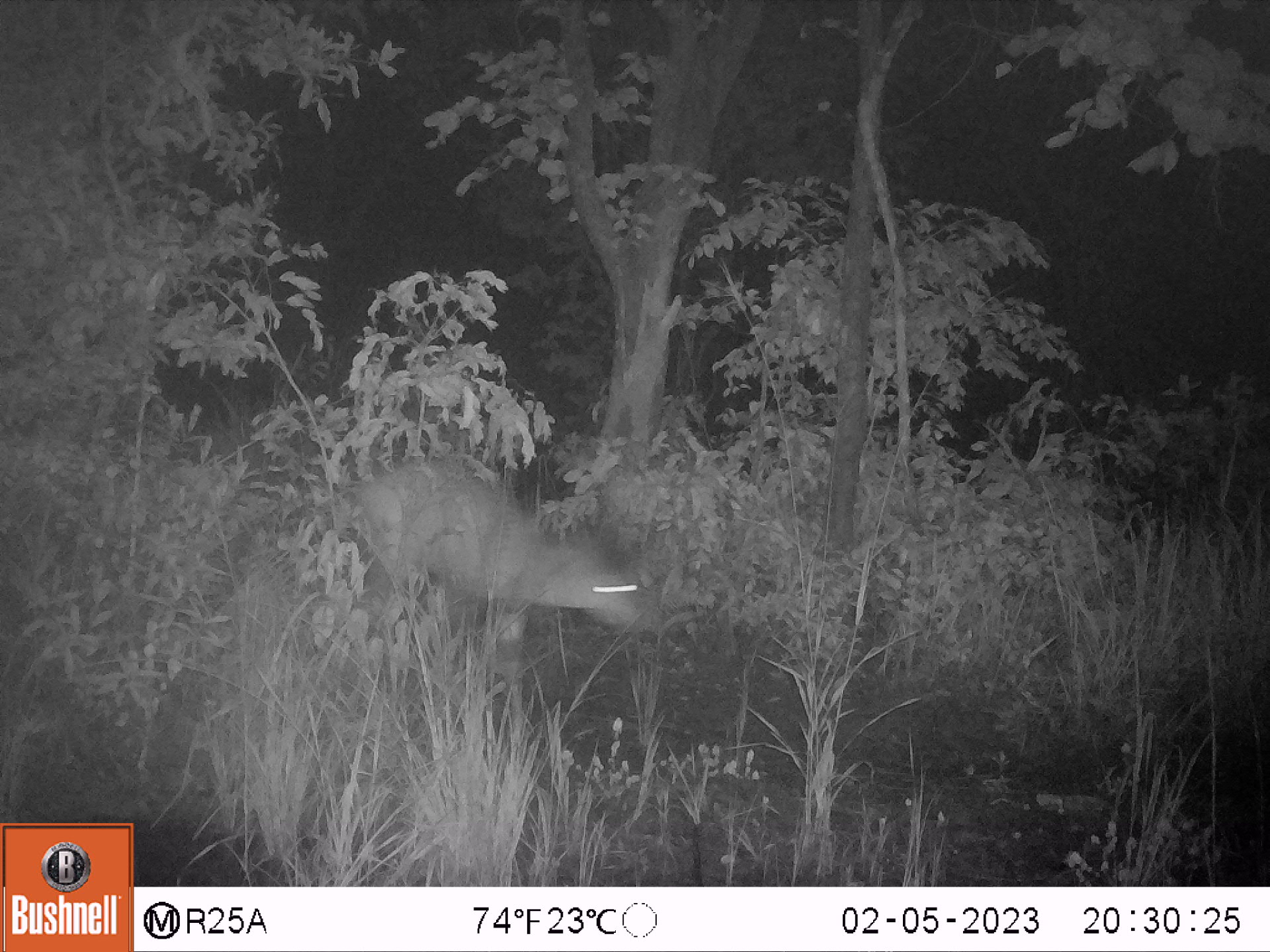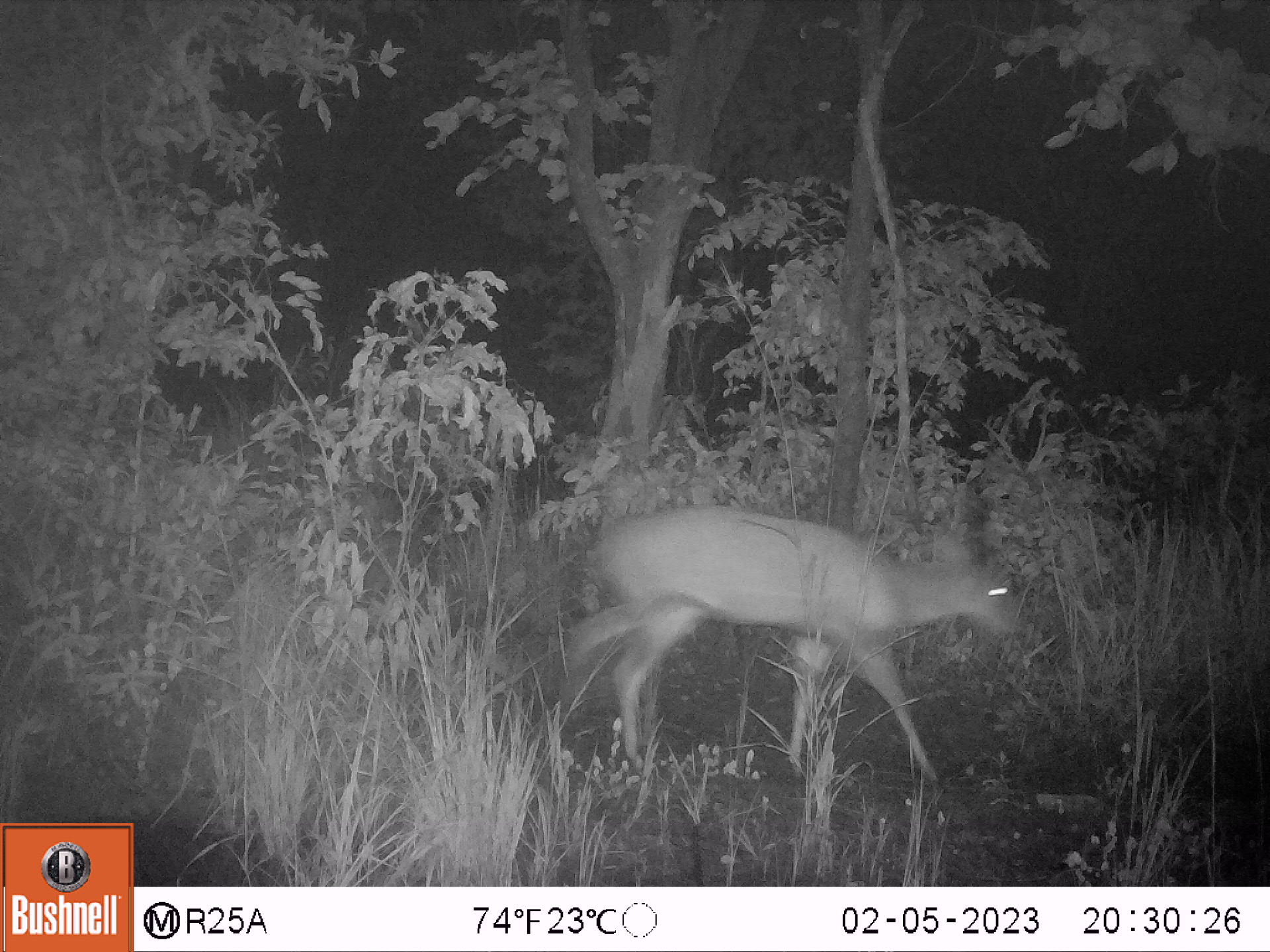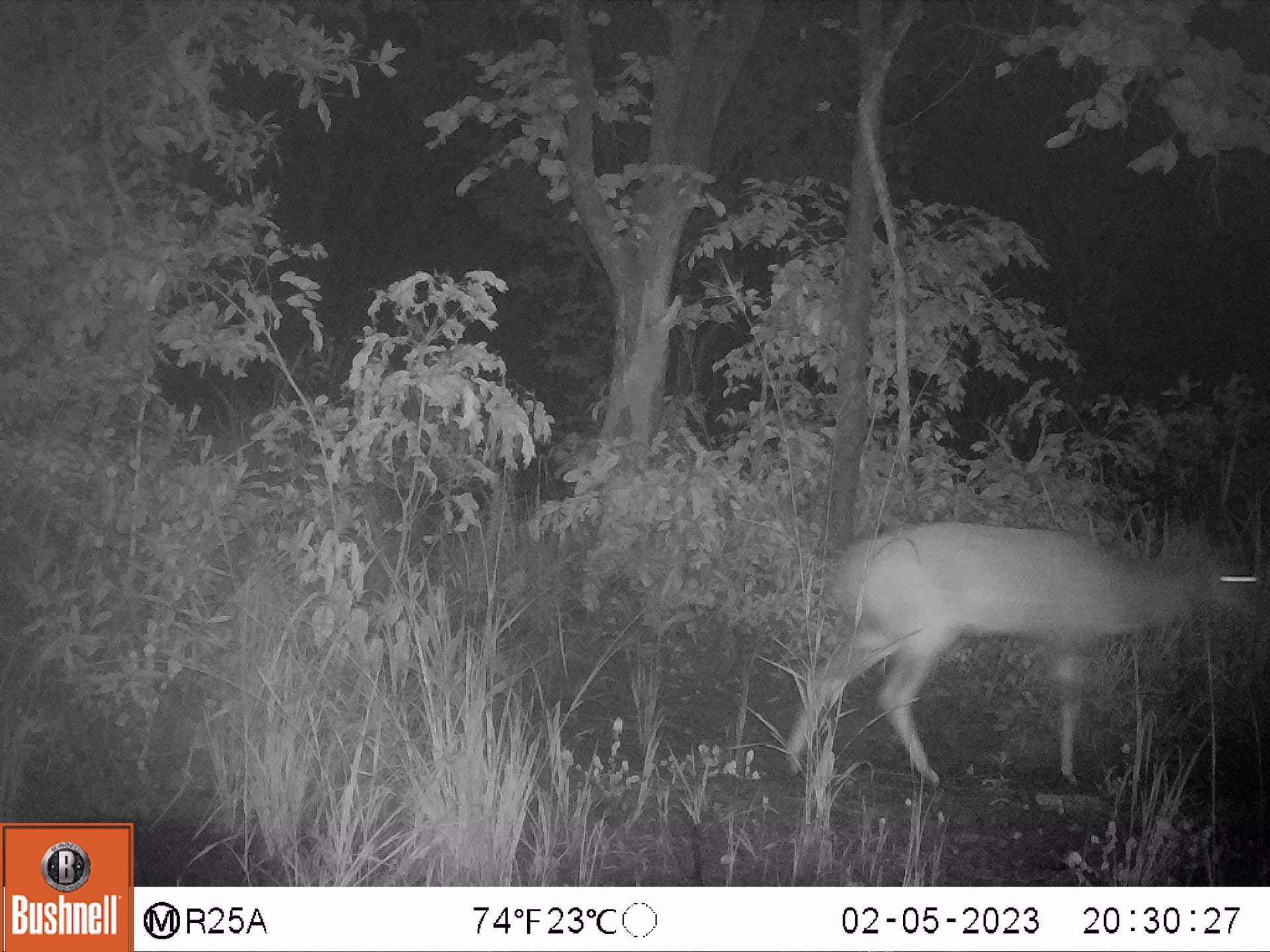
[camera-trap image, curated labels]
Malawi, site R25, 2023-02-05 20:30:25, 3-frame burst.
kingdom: Animalia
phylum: Chordata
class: Mammalia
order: Artiodactyla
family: Bovidae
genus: Tragelaphus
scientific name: Tragelaphus sylvaticus sylvaticus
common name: cape bushbuck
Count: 1.